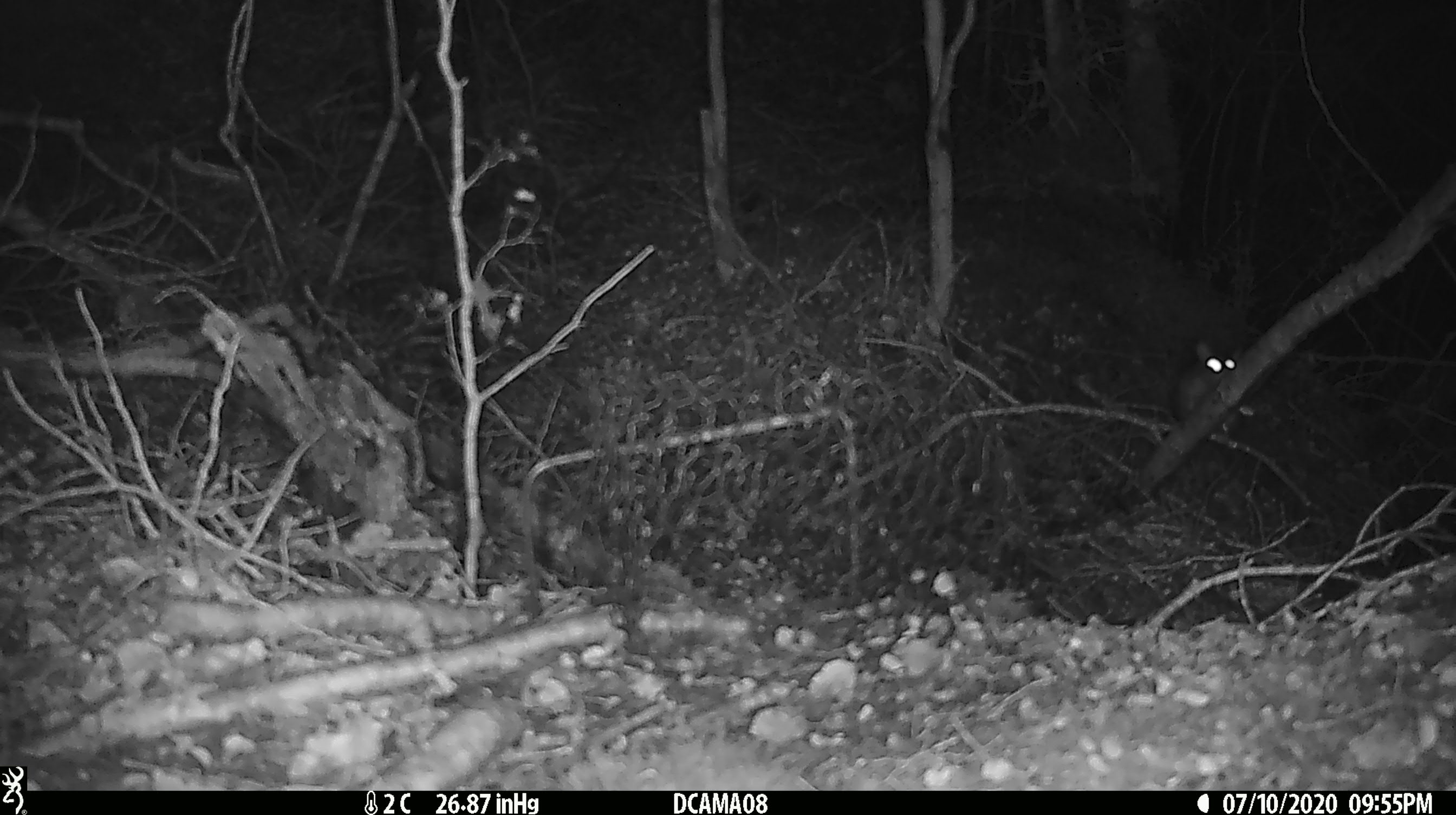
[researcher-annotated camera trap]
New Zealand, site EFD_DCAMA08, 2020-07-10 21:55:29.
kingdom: Animalia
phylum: Chordata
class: Mammalia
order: Rodentia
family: Muridae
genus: Mus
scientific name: Mus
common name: mouse